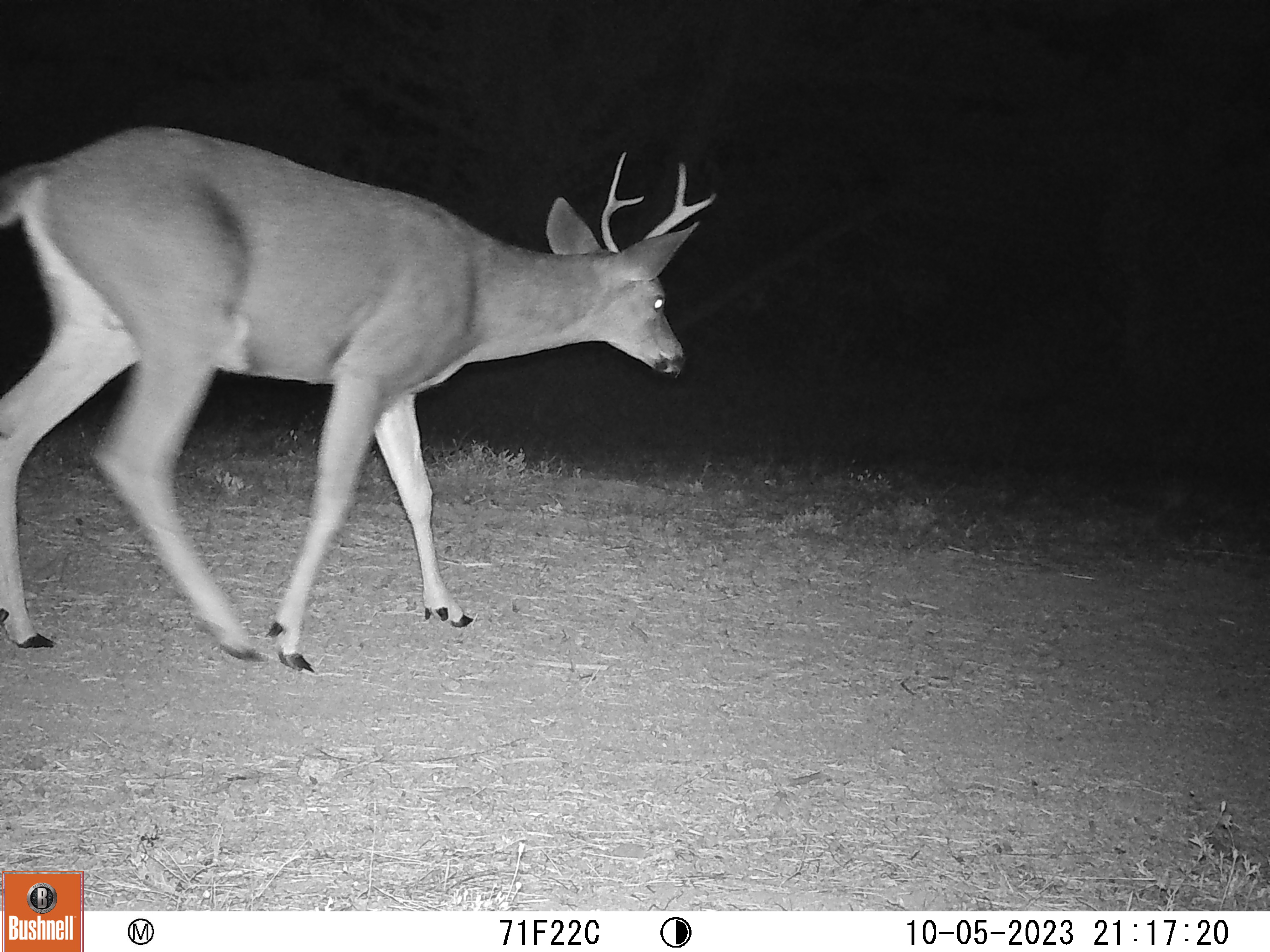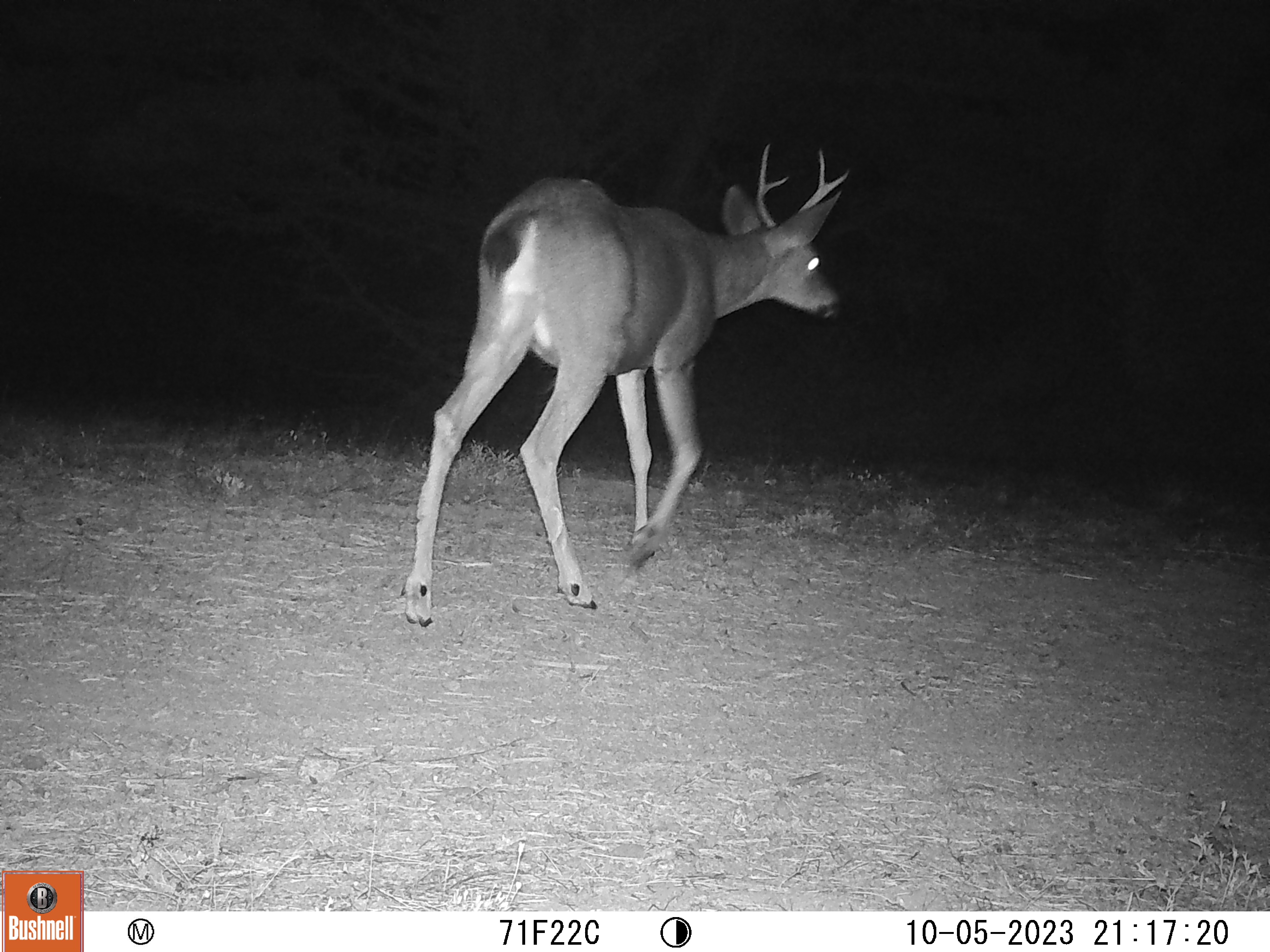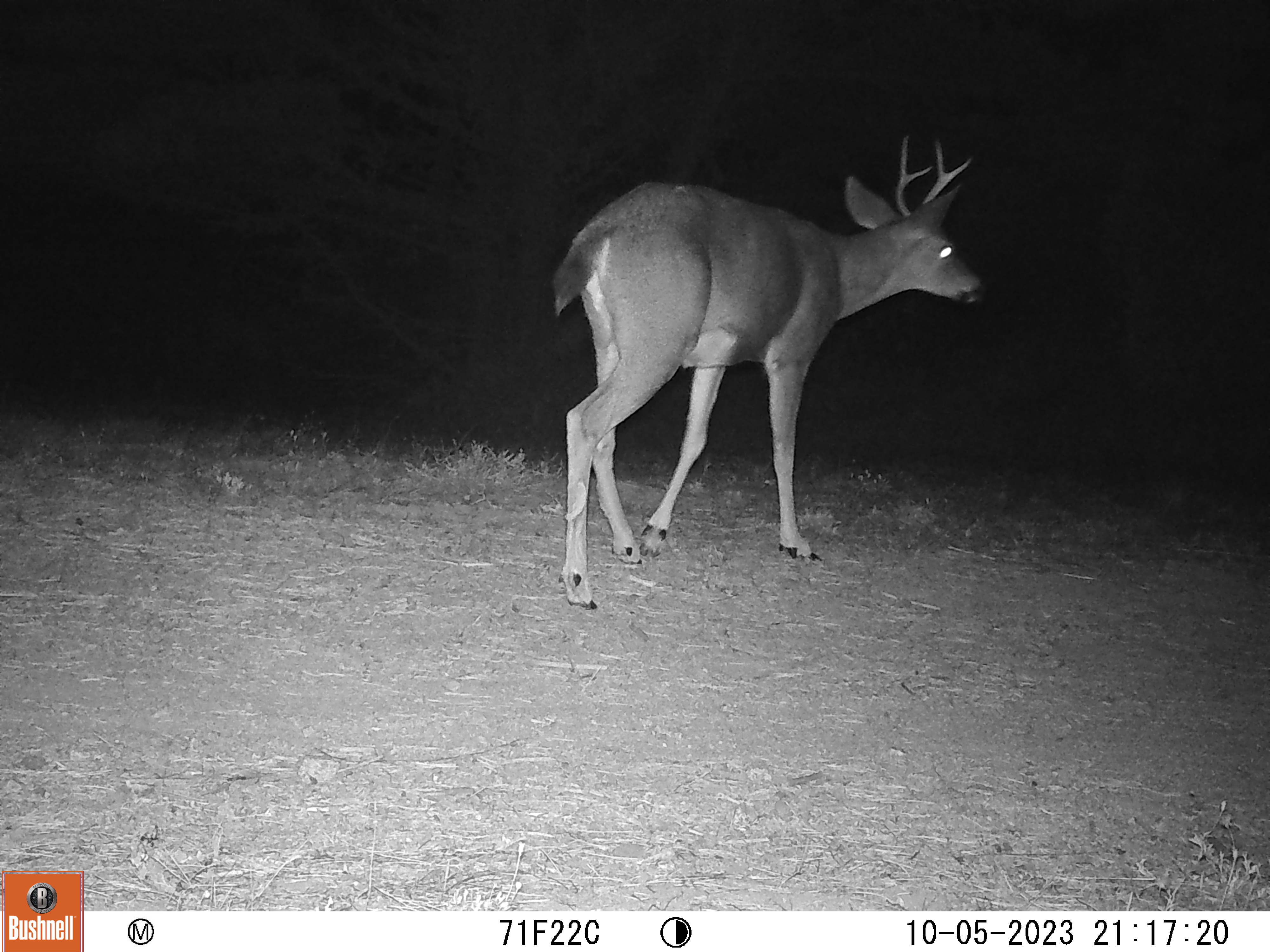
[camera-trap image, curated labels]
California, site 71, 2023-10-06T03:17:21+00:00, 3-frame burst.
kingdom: Animalia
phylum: Chordata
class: Mammalia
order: Artiodactyla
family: Cervidae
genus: Odocoileus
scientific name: Odocoileus hemionus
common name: mule deer